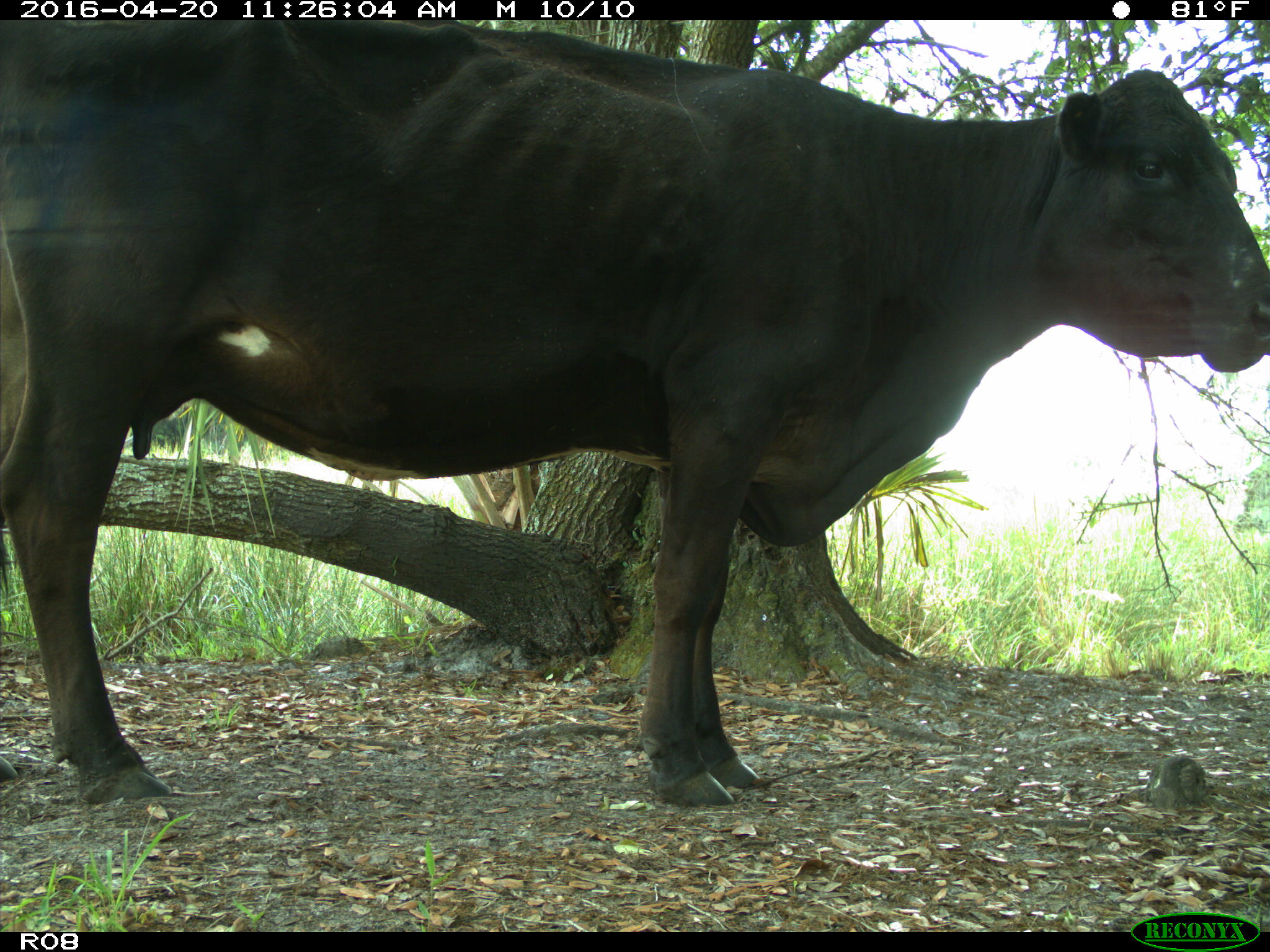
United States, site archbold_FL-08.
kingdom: Animalia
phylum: Chordata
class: Mammalia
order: Artiodactyla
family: Bovidae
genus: Bos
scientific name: Bos taurus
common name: domestic cow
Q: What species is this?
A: Bos taurus (domestic cow).